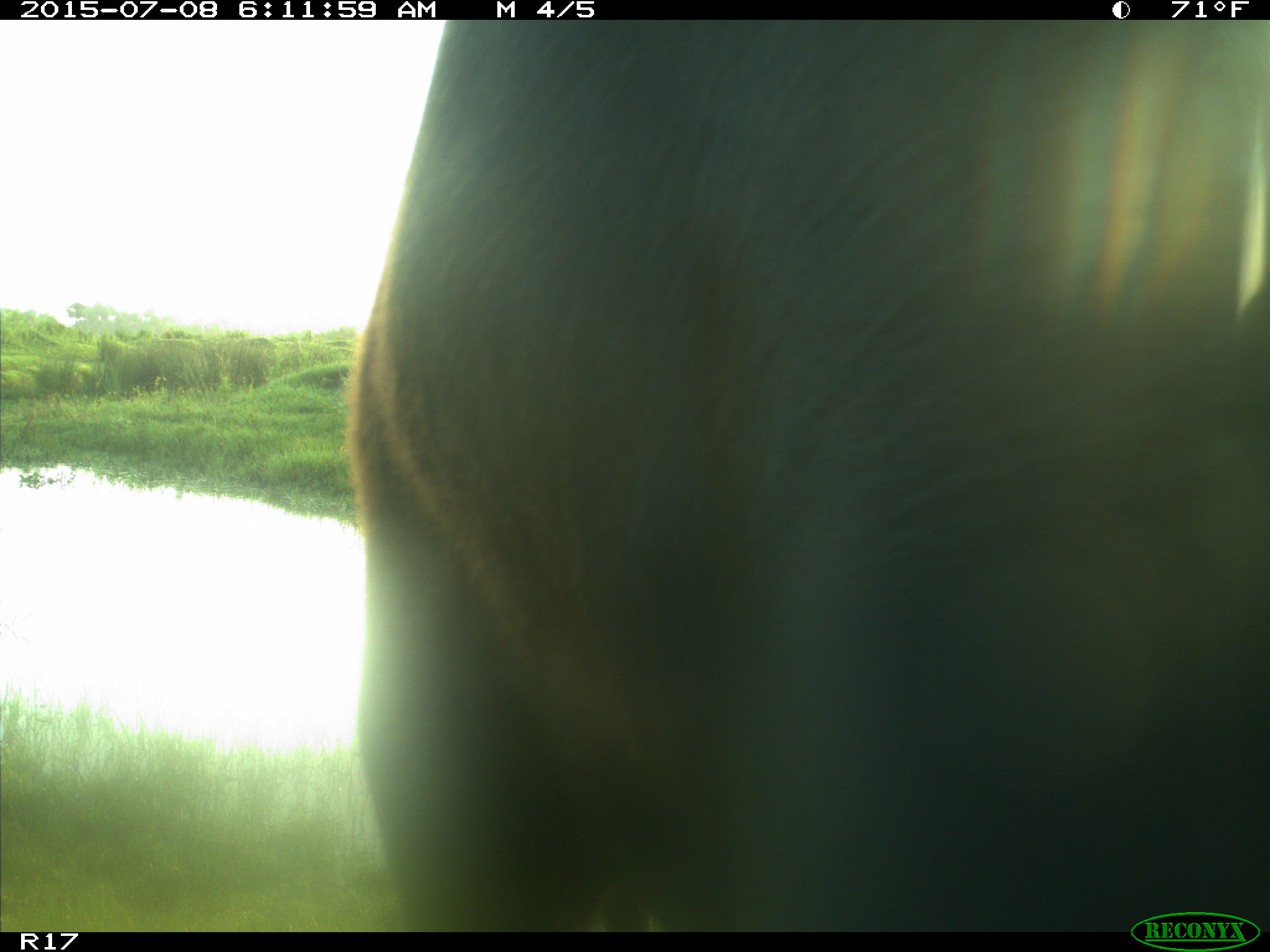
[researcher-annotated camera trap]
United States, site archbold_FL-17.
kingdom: Animalia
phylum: Chordata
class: Mammalia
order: Artiodactyla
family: Bovidae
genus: Bos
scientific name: Bos taurus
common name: domestic cow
Bos taurus (domestic cow).